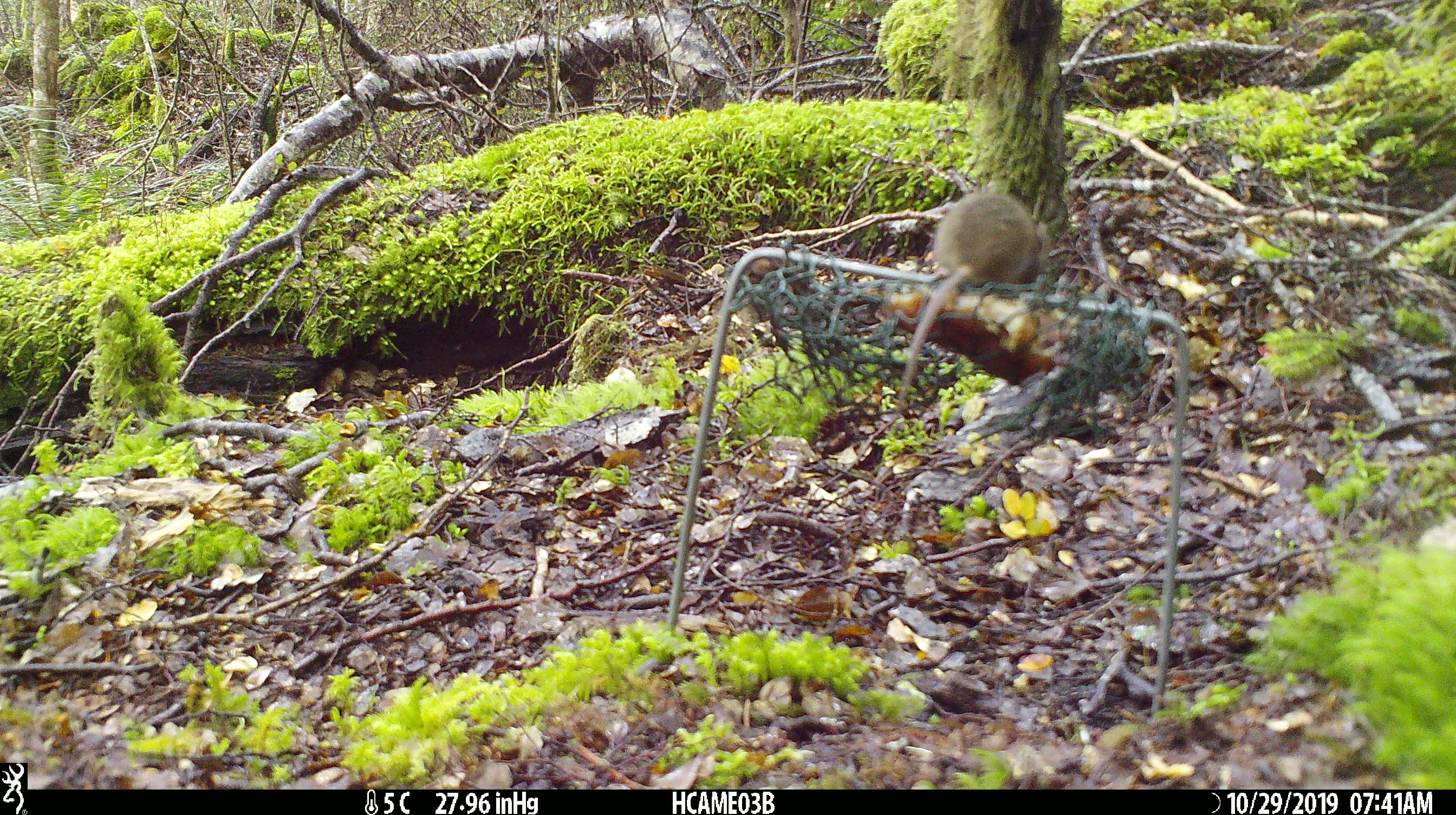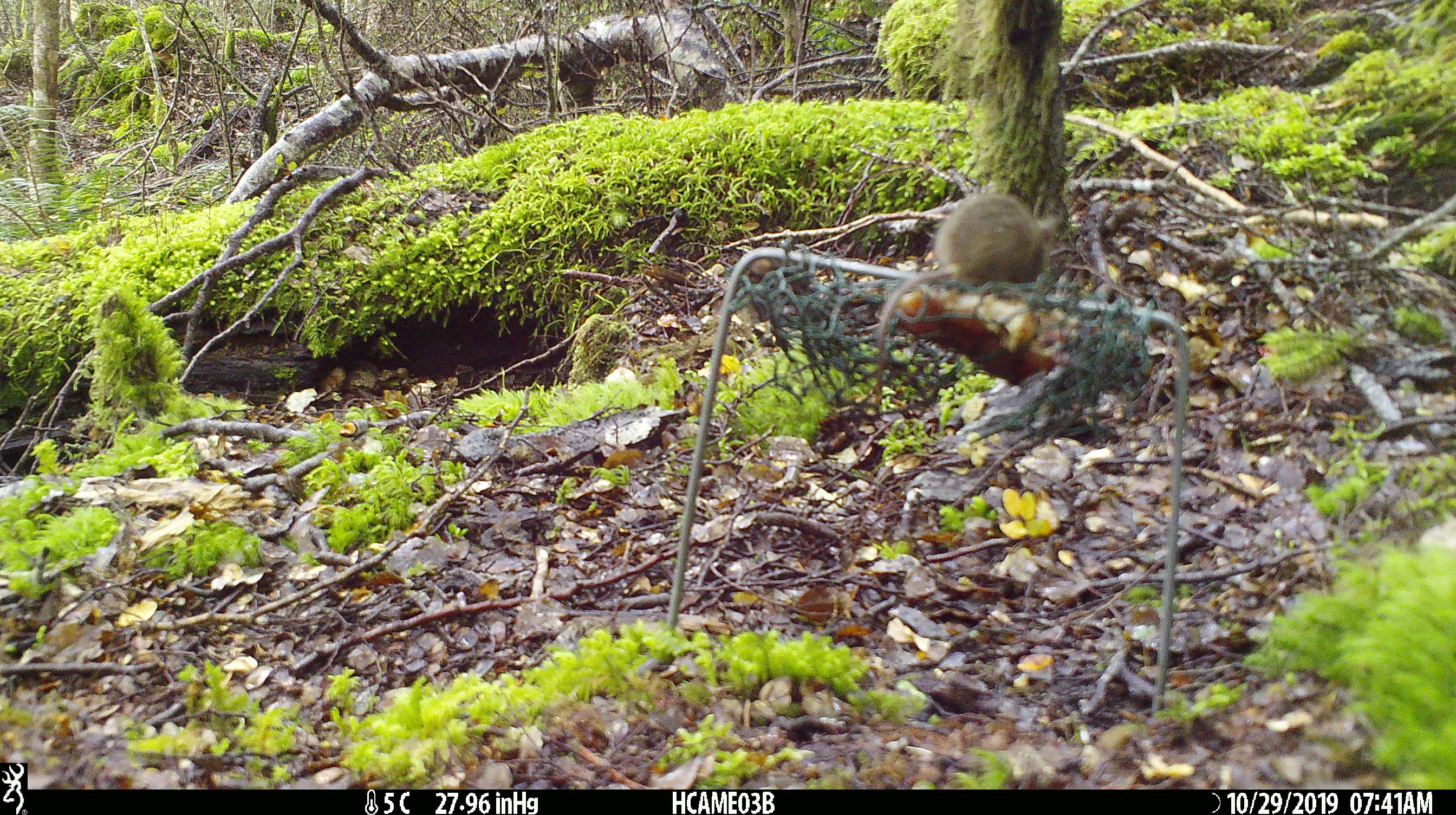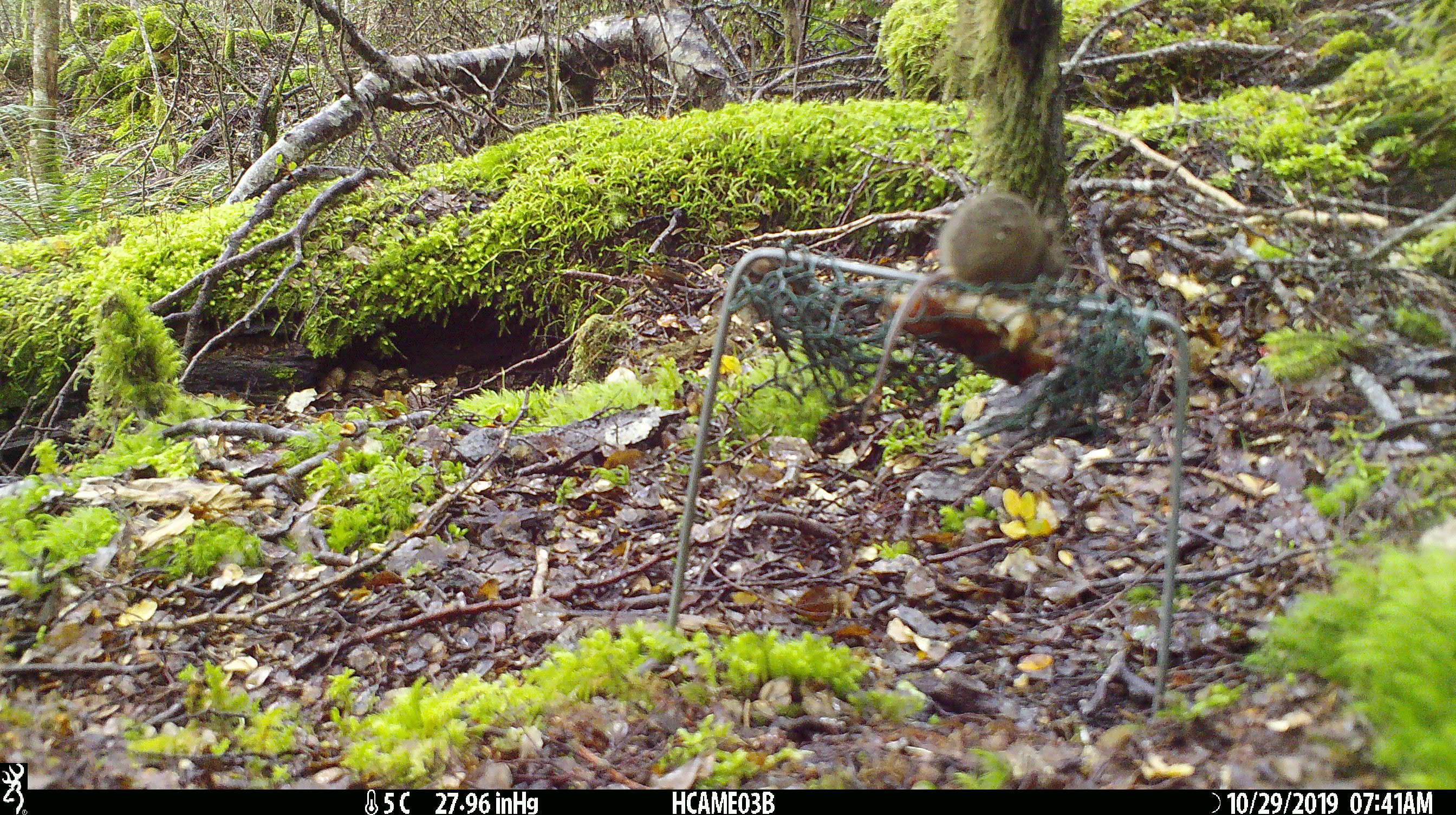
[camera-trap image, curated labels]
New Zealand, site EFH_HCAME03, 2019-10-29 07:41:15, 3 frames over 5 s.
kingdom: Animalia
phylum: Chordata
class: Mammalia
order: Rodentia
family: Muridae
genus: Mus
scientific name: Mus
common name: mouse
Mouse (Mus).